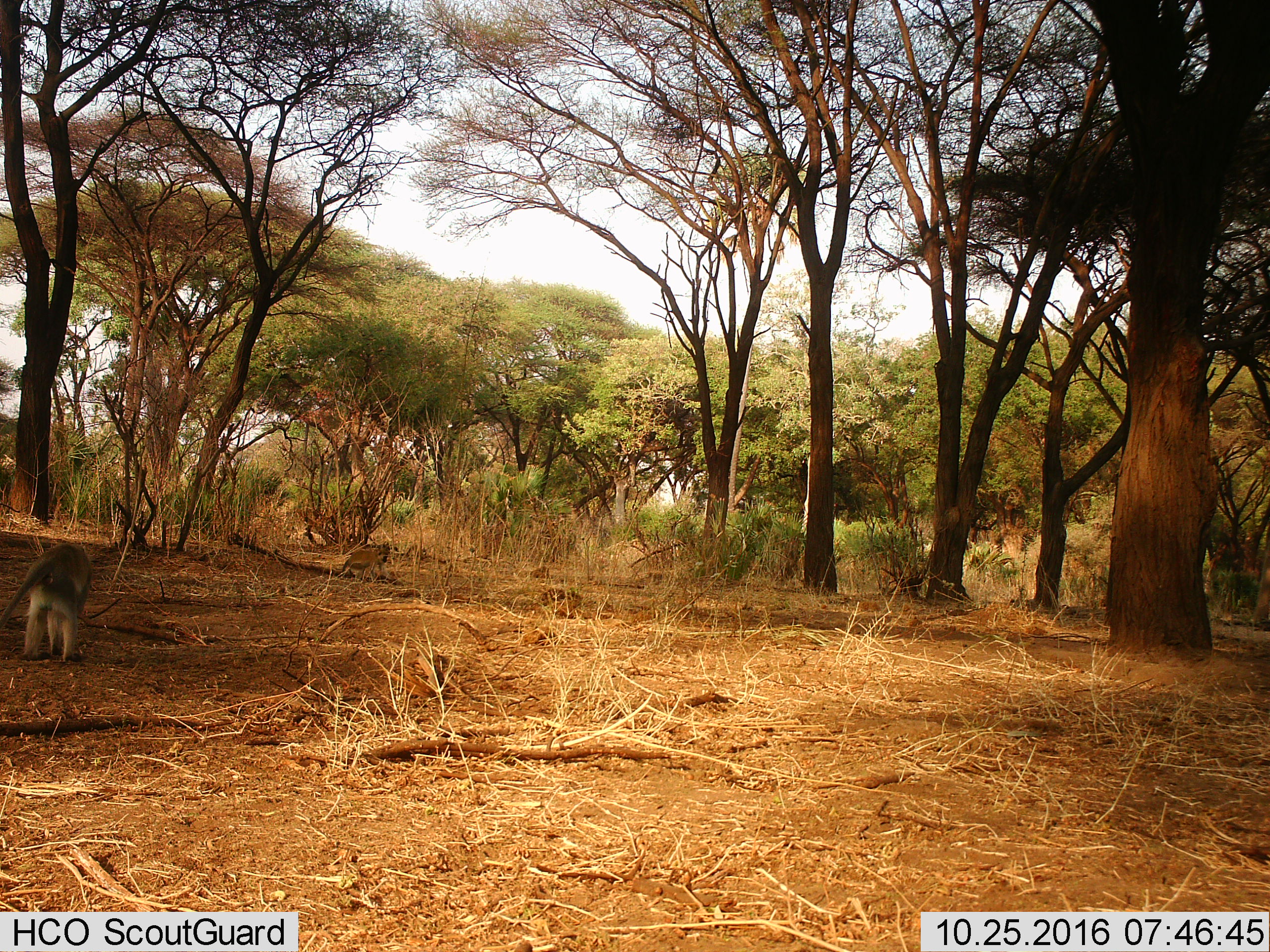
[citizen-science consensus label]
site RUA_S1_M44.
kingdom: Animalia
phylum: Chordata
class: Mammalia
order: Primates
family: Cercopithecidae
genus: Chlorocebus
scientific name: Chlorocebus pygerythrus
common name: vervet monkey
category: monkeyvervet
Monkeyvervet (vervet monkey) (Chlorocebus pygerythrus), count 2. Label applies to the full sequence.